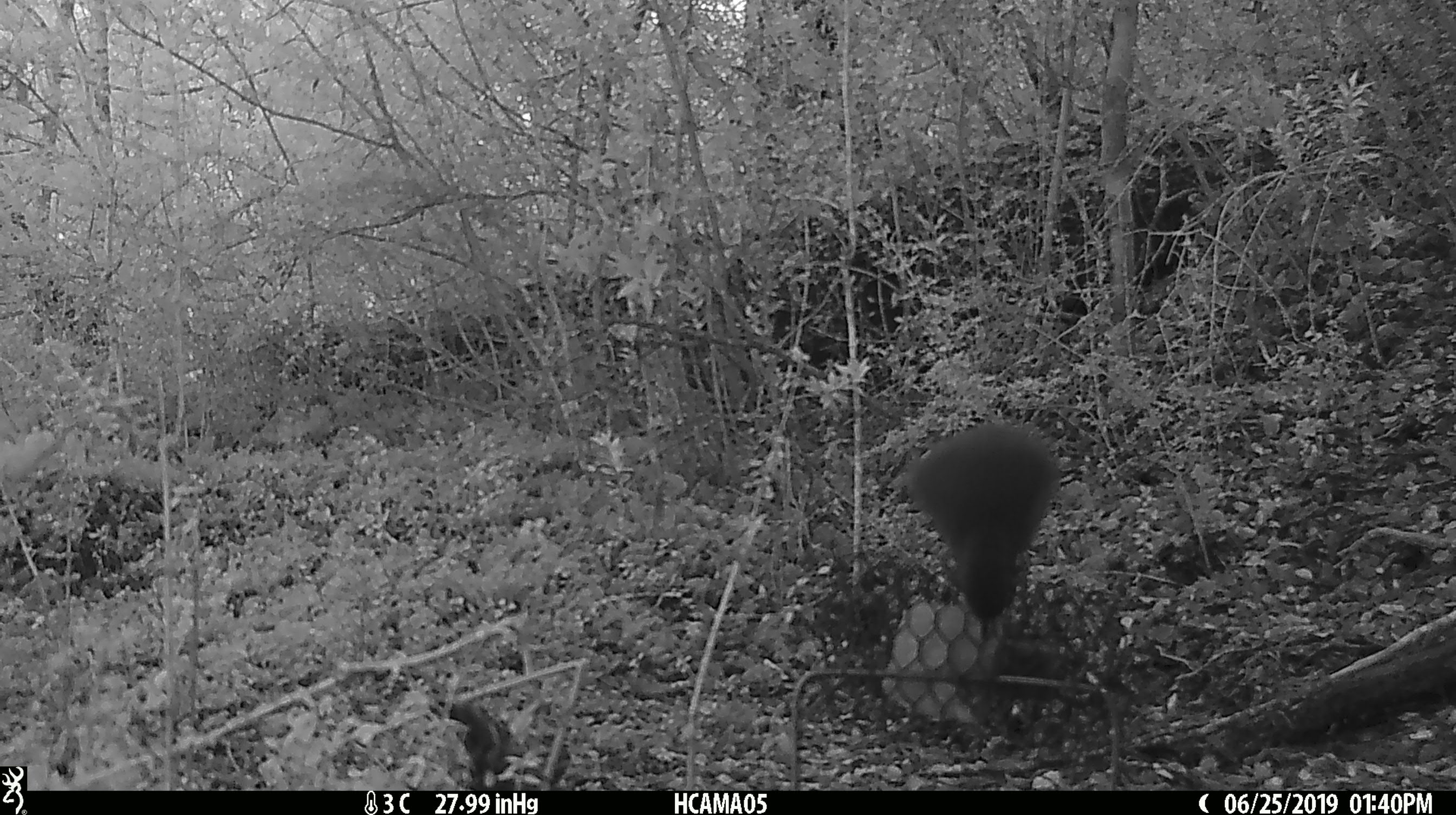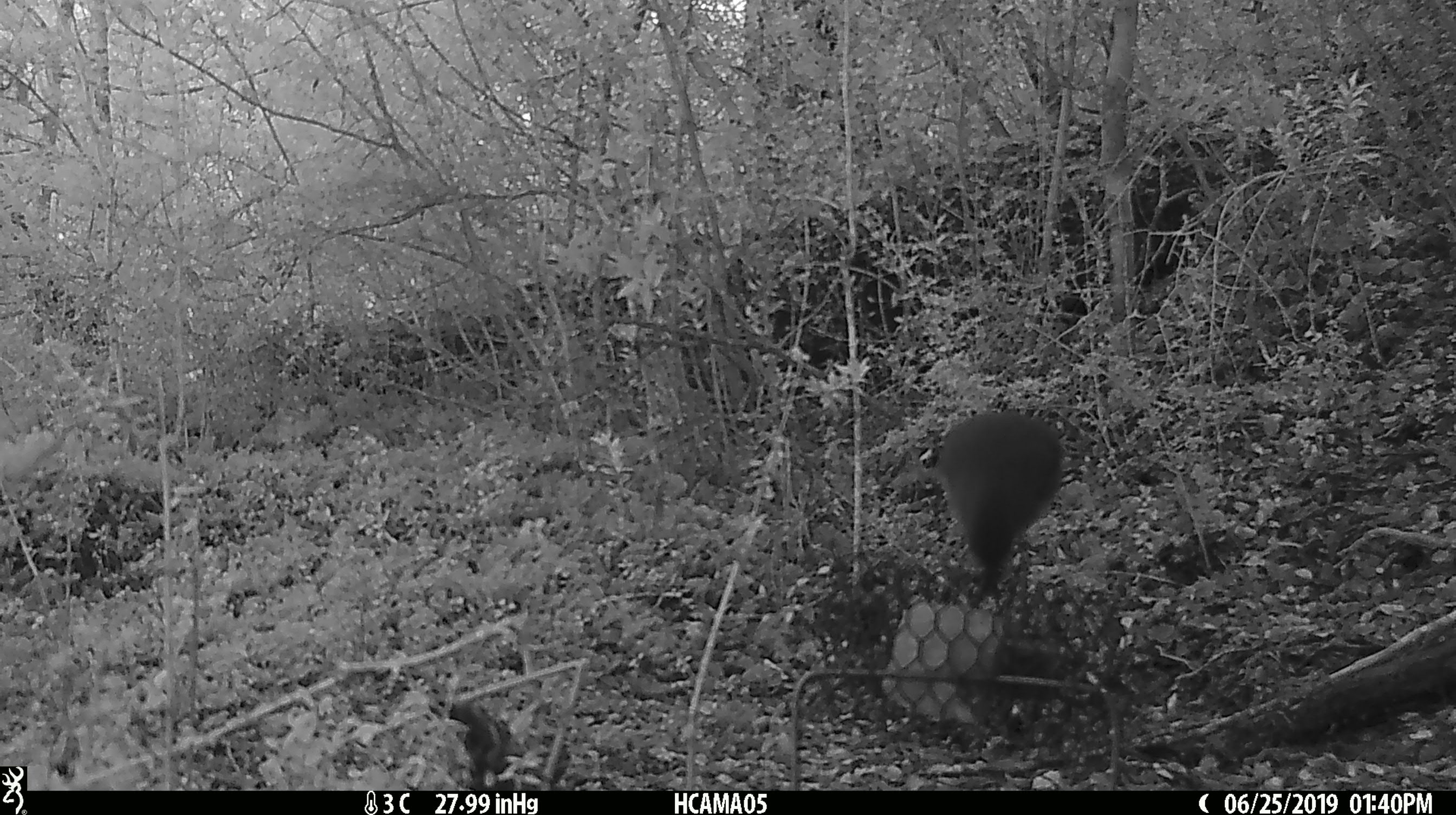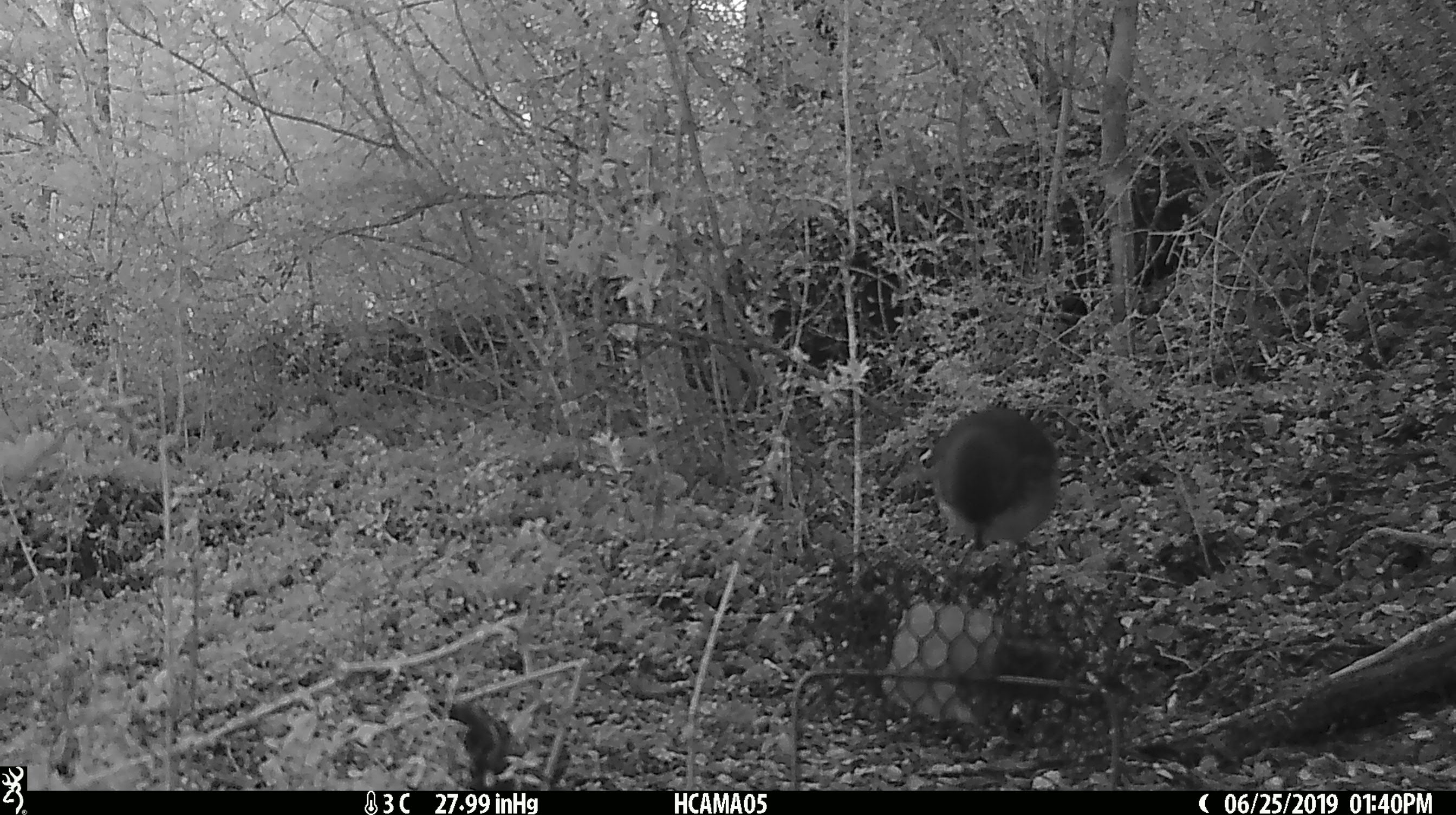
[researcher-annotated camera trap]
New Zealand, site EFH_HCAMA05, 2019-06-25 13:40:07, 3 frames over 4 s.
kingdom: Animalia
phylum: Chordata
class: Aves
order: Passeriformes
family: Petroicidae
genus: Petroica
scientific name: Petroica australis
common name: new zealand robin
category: robin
Robin (new zealand robin) (Petroica australis).